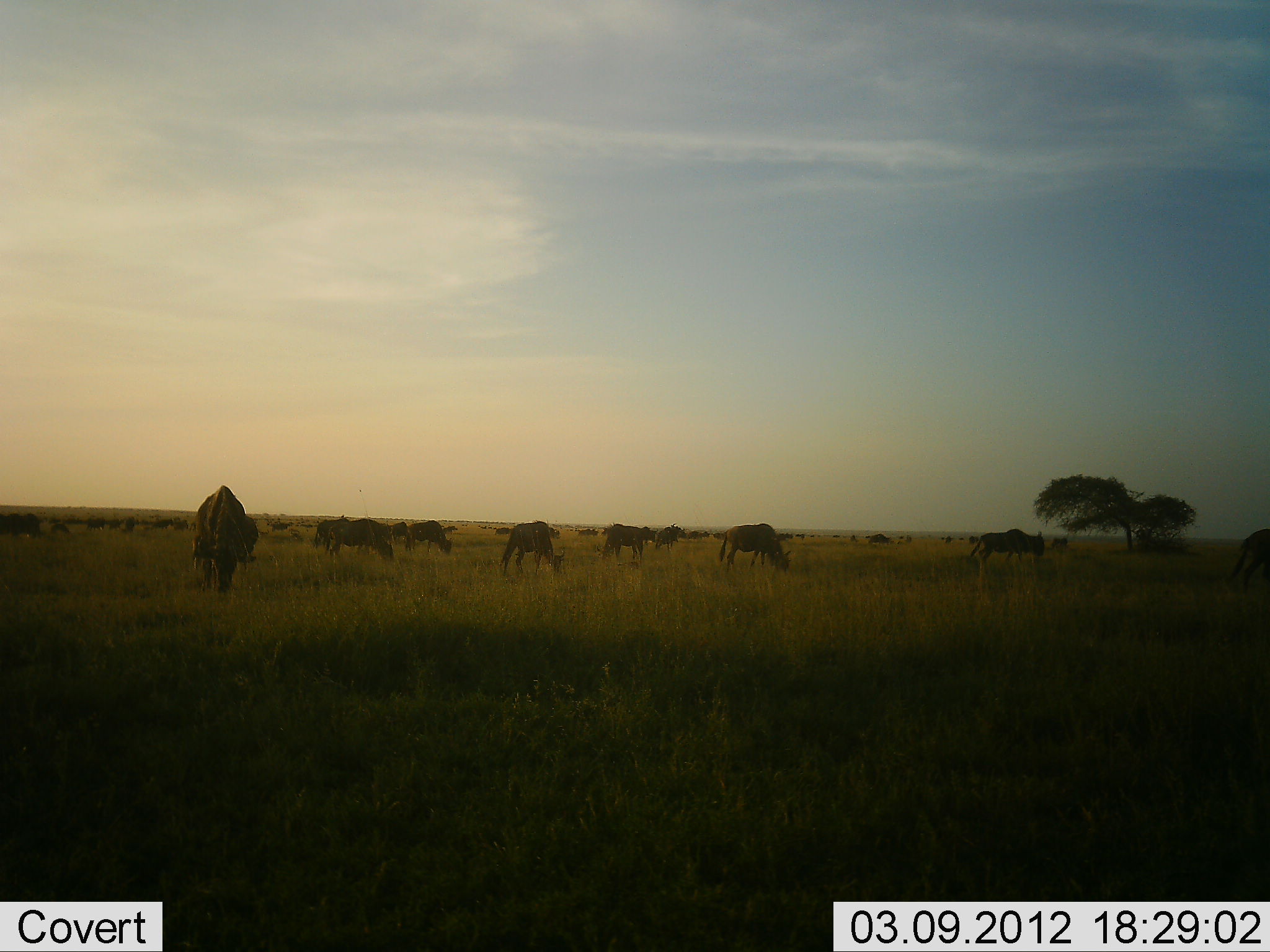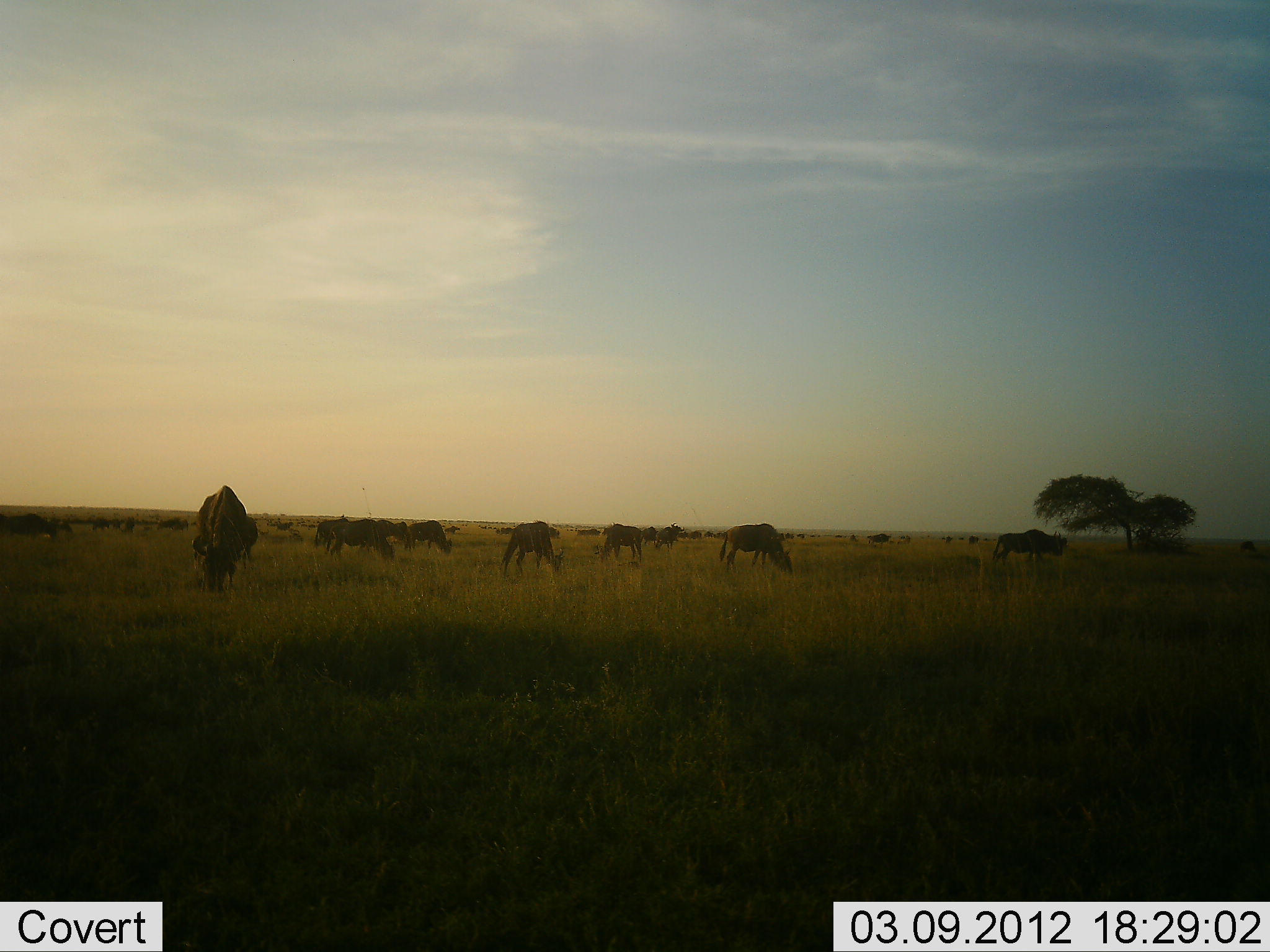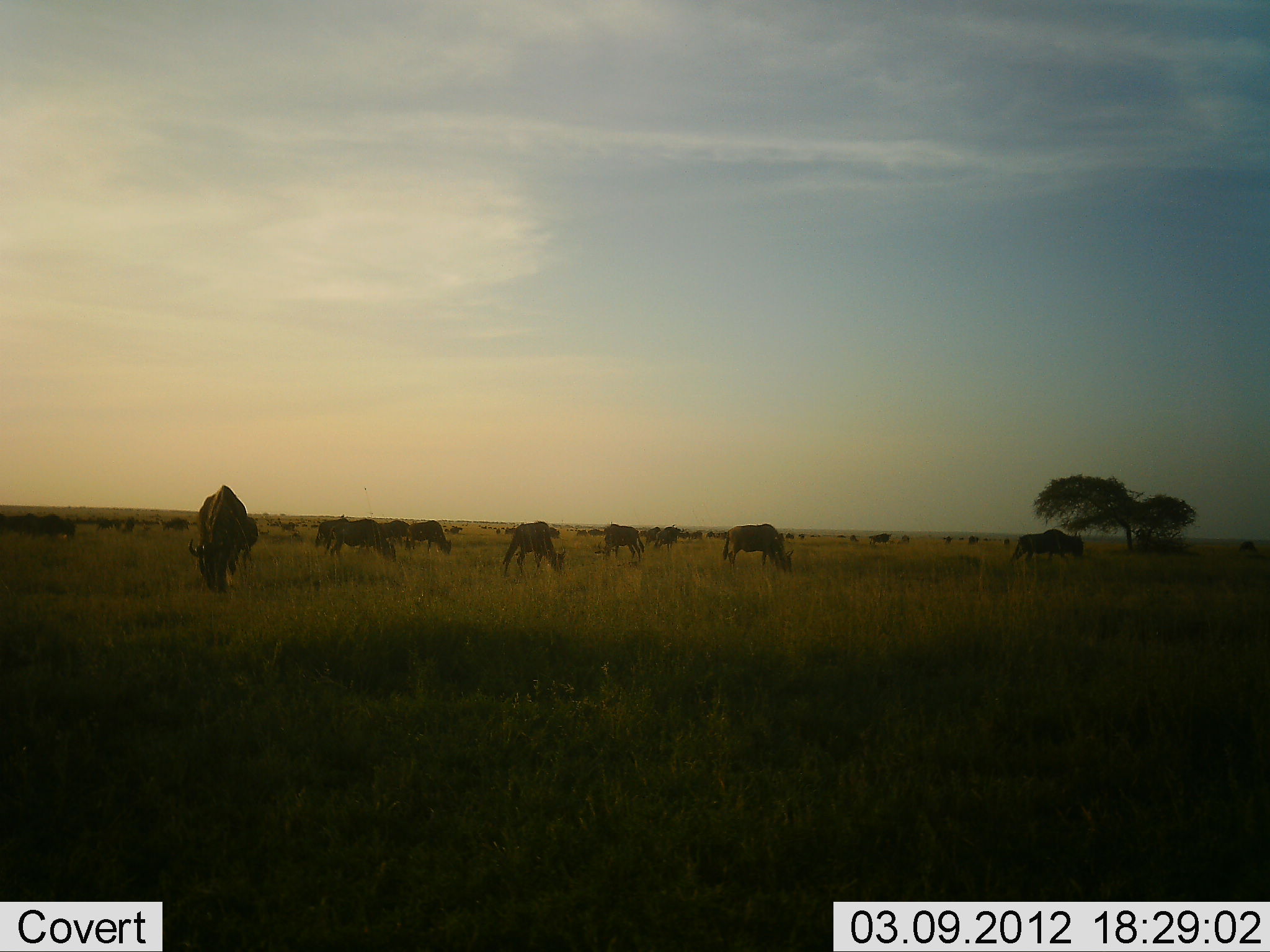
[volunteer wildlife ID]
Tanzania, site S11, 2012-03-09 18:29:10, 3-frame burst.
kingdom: Animalia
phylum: Chordata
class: Mammalia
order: Artiodactyla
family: Bovidae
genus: Connochaetes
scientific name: Connochaetes taurinus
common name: blue wildebeest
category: wildebeest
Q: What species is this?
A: Wildebeest (blue wildebeest) (Connochaetes taurinus).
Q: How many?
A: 11-50.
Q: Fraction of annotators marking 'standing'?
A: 31%.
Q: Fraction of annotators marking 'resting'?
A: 8%.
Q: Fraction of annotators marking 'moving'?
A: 38%.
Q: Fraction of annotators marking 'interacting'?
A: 0%.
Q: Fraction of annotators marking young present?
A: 0%.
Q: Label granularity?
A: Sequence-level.